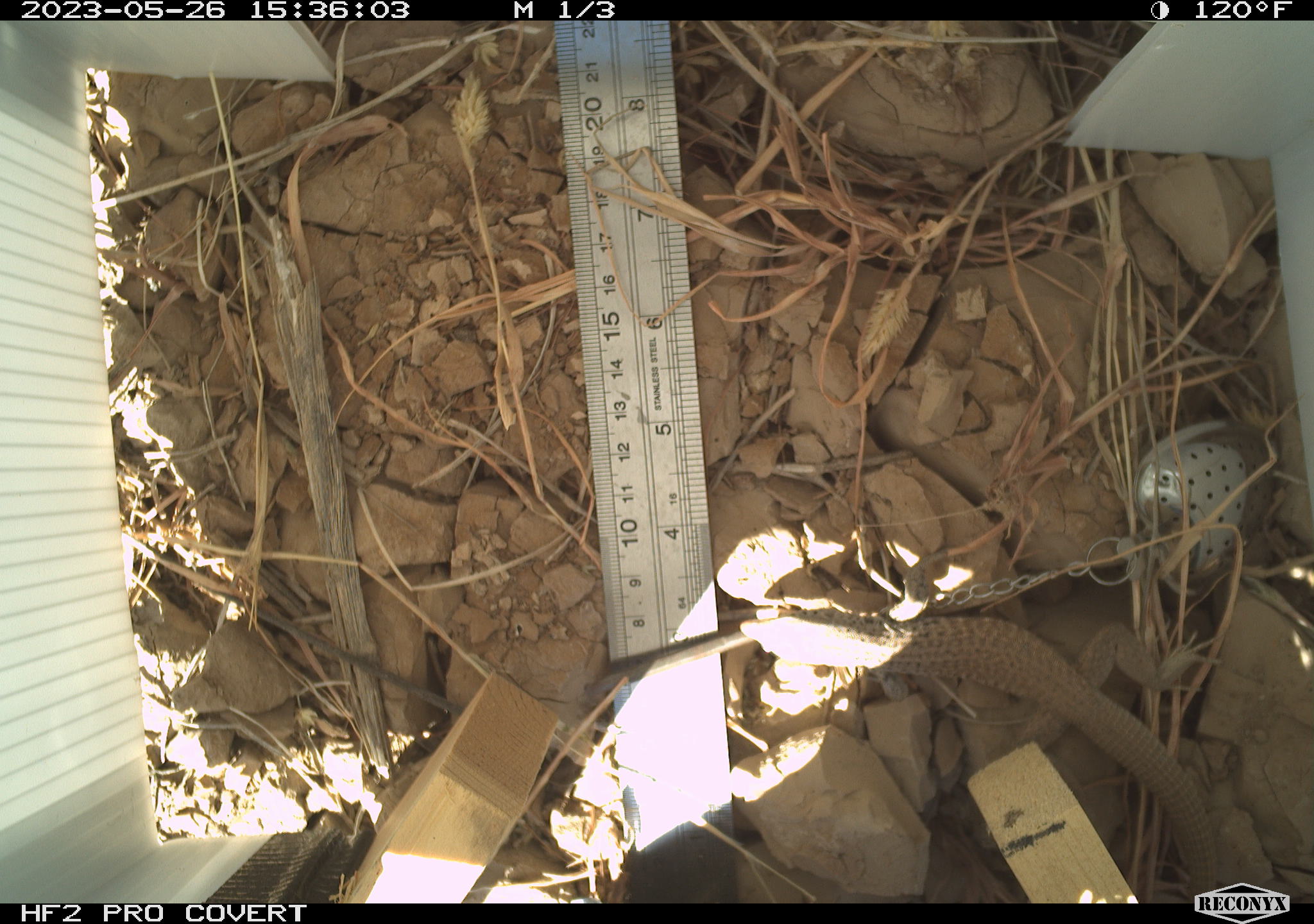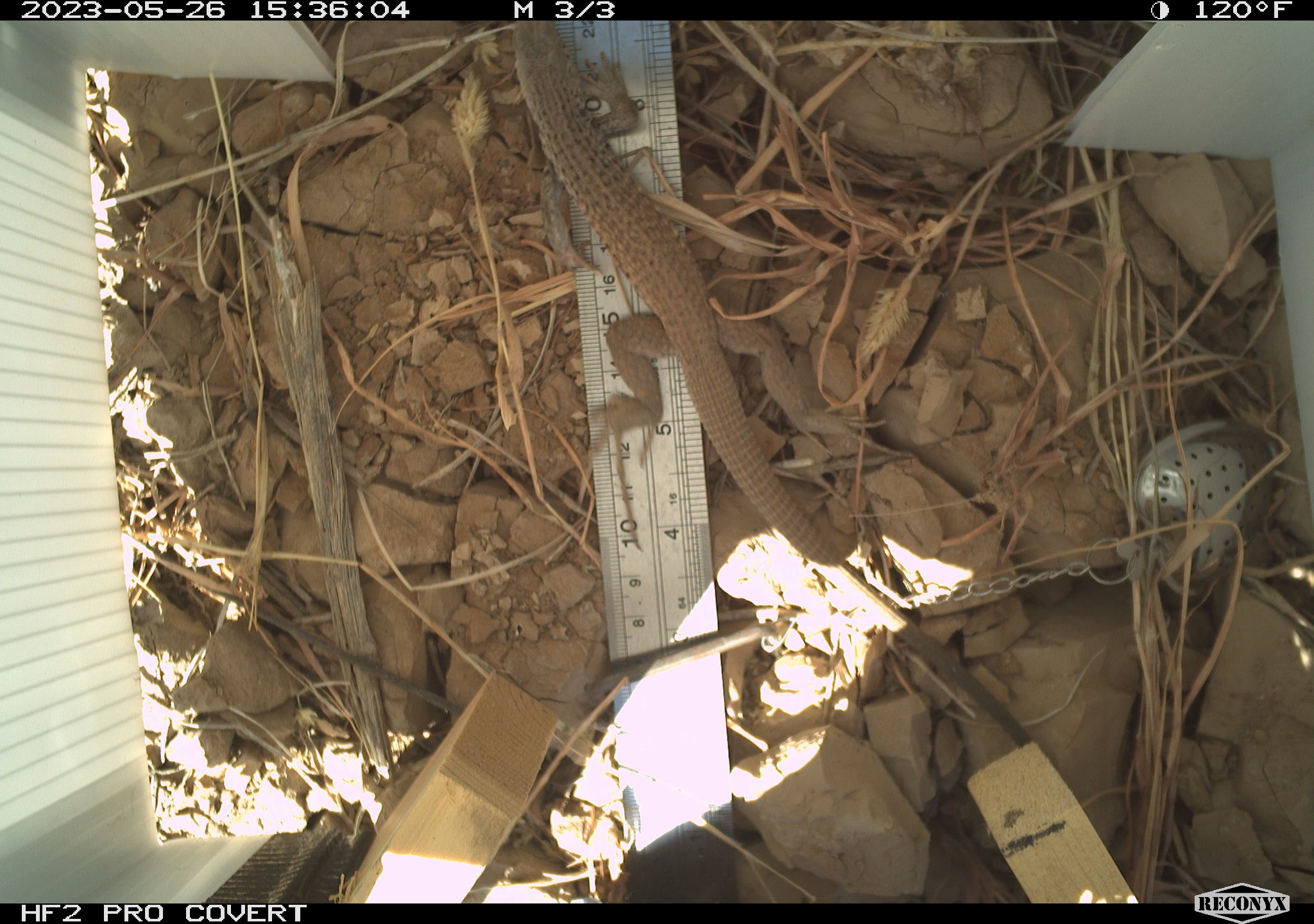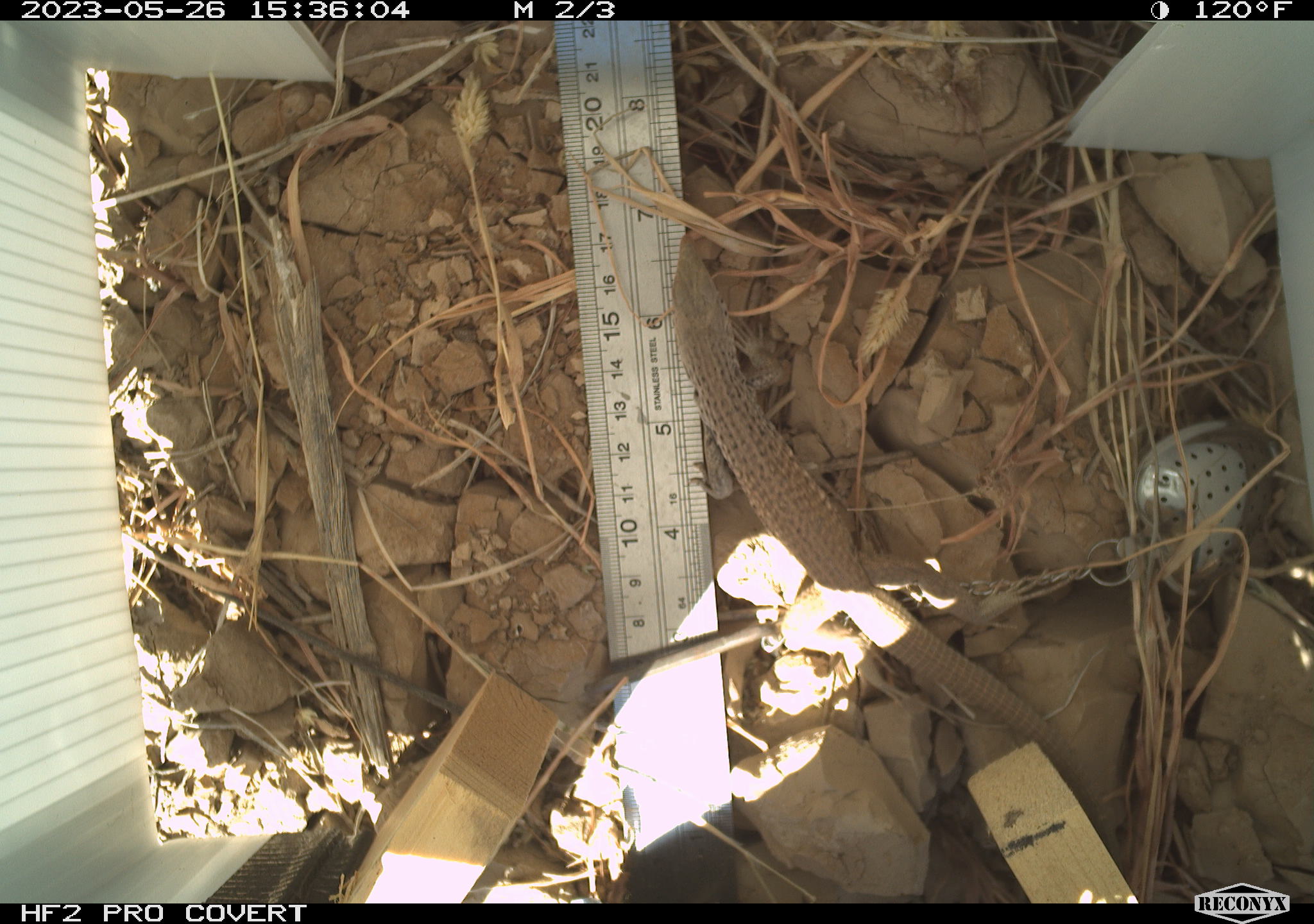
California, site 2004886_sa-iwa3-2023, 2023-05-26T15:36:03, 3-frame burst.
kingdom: Animalia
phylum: Chordata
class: Reptilia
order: Squamata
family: Teiidae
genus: Aspidoscelis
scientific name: Aspidoscelis tigris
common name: western whiptail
Western whiptail (Aspidoscelis tigris).